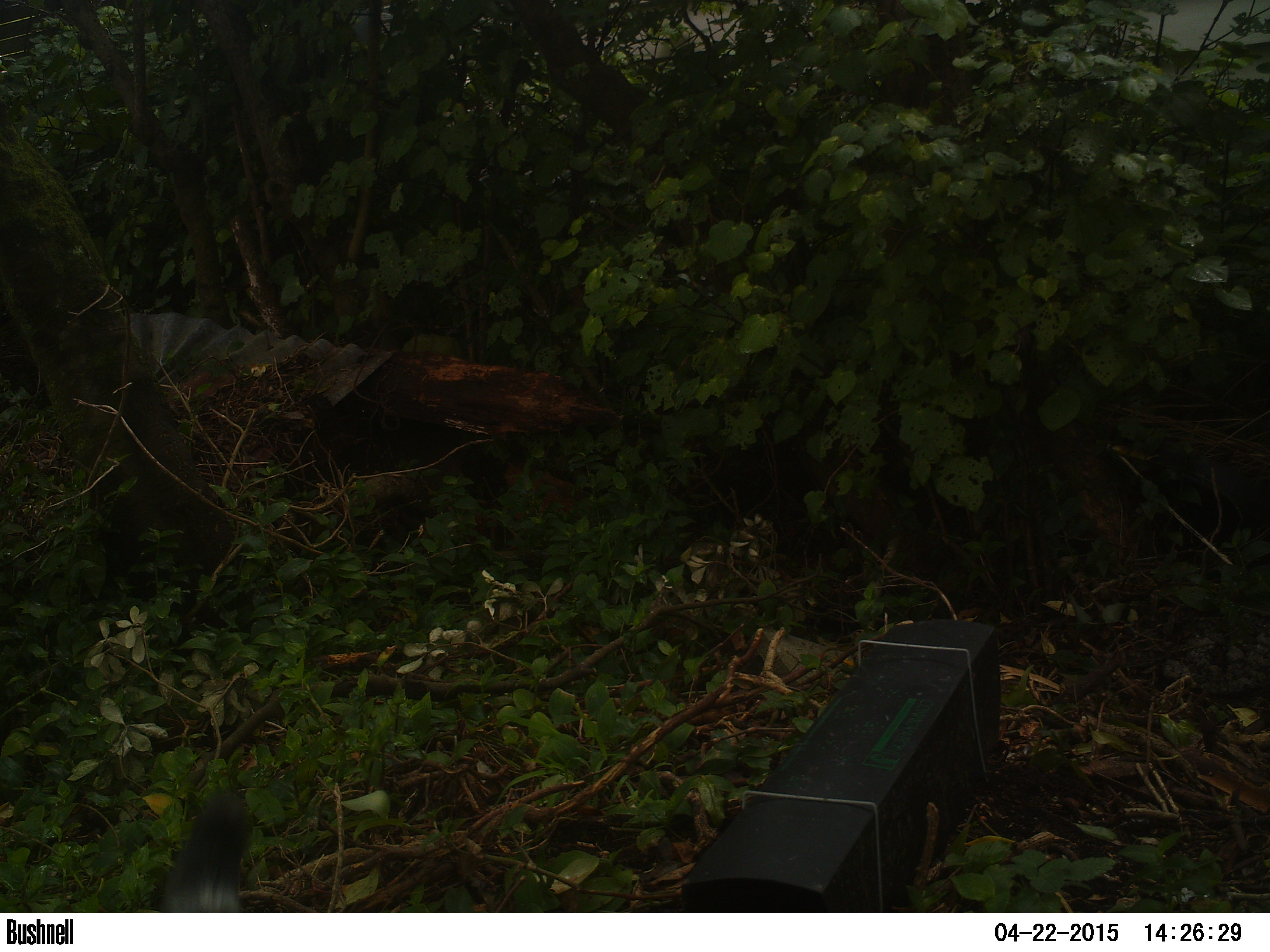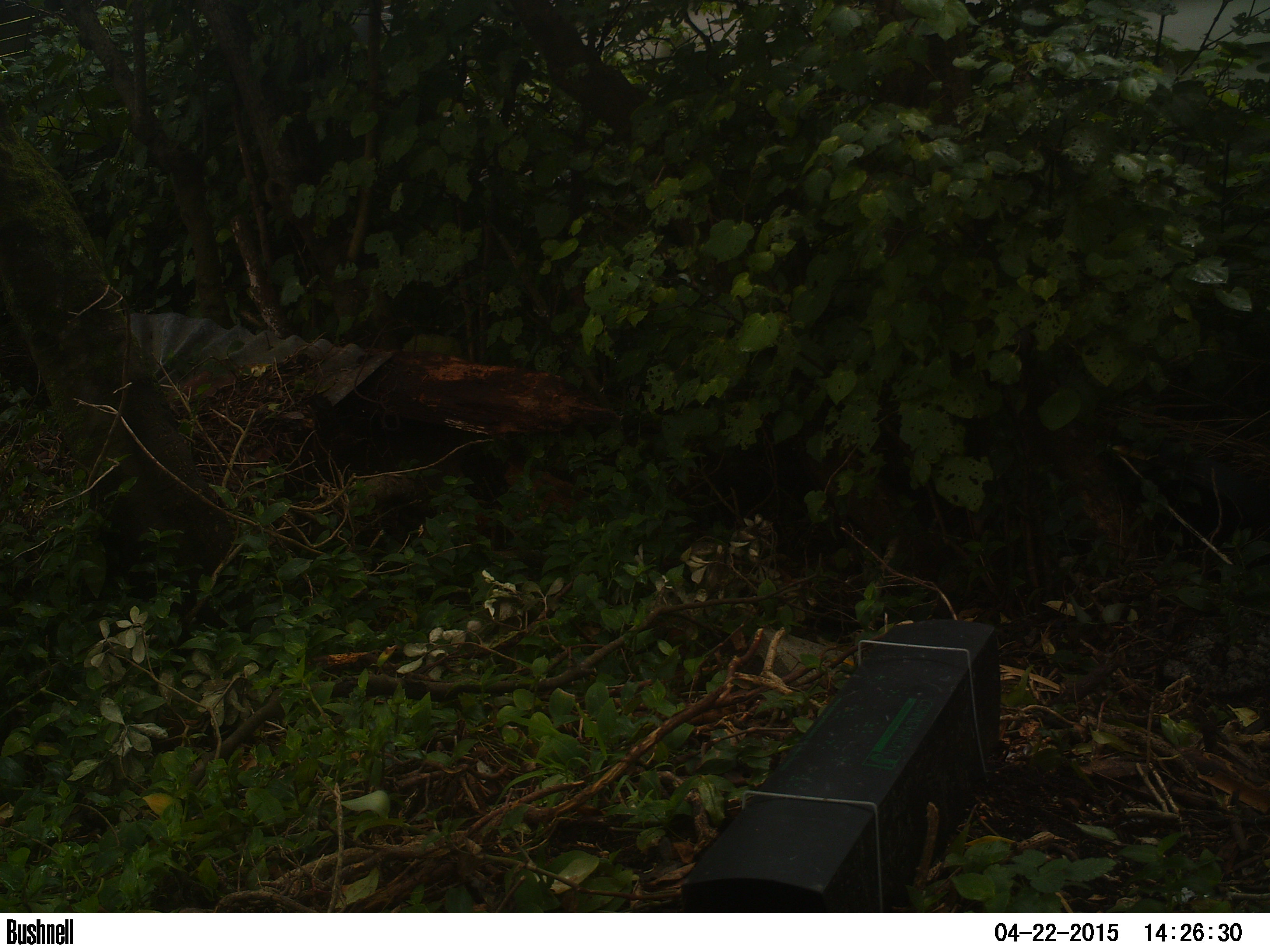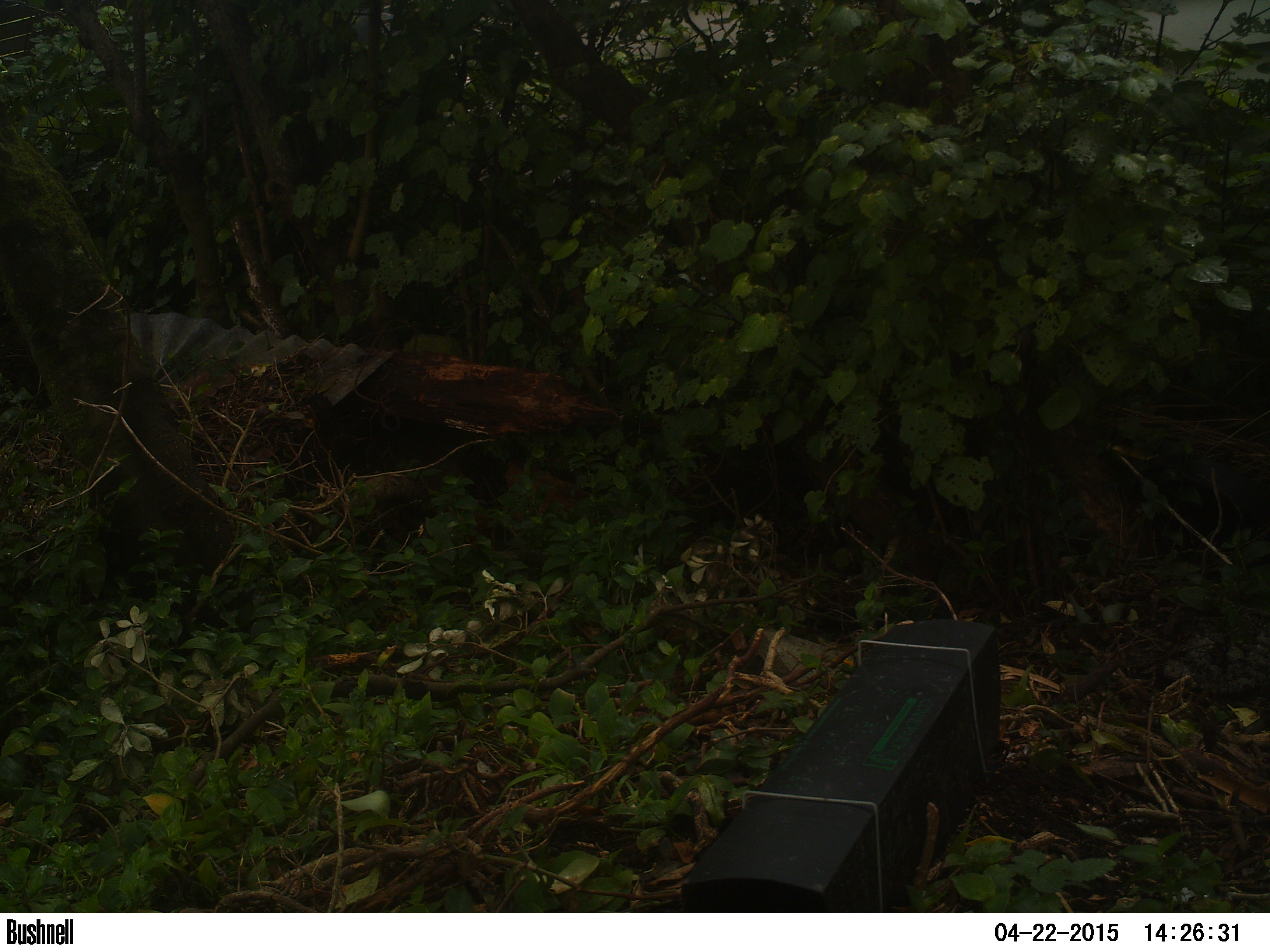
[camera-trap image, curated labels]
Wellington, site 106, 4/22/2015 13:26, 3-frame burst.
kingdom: Animalia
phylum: Chordata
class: Mammalia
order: Carnivora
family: Felidae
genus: Felis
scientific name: Felis catus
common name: cat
Cat (Felis catus).